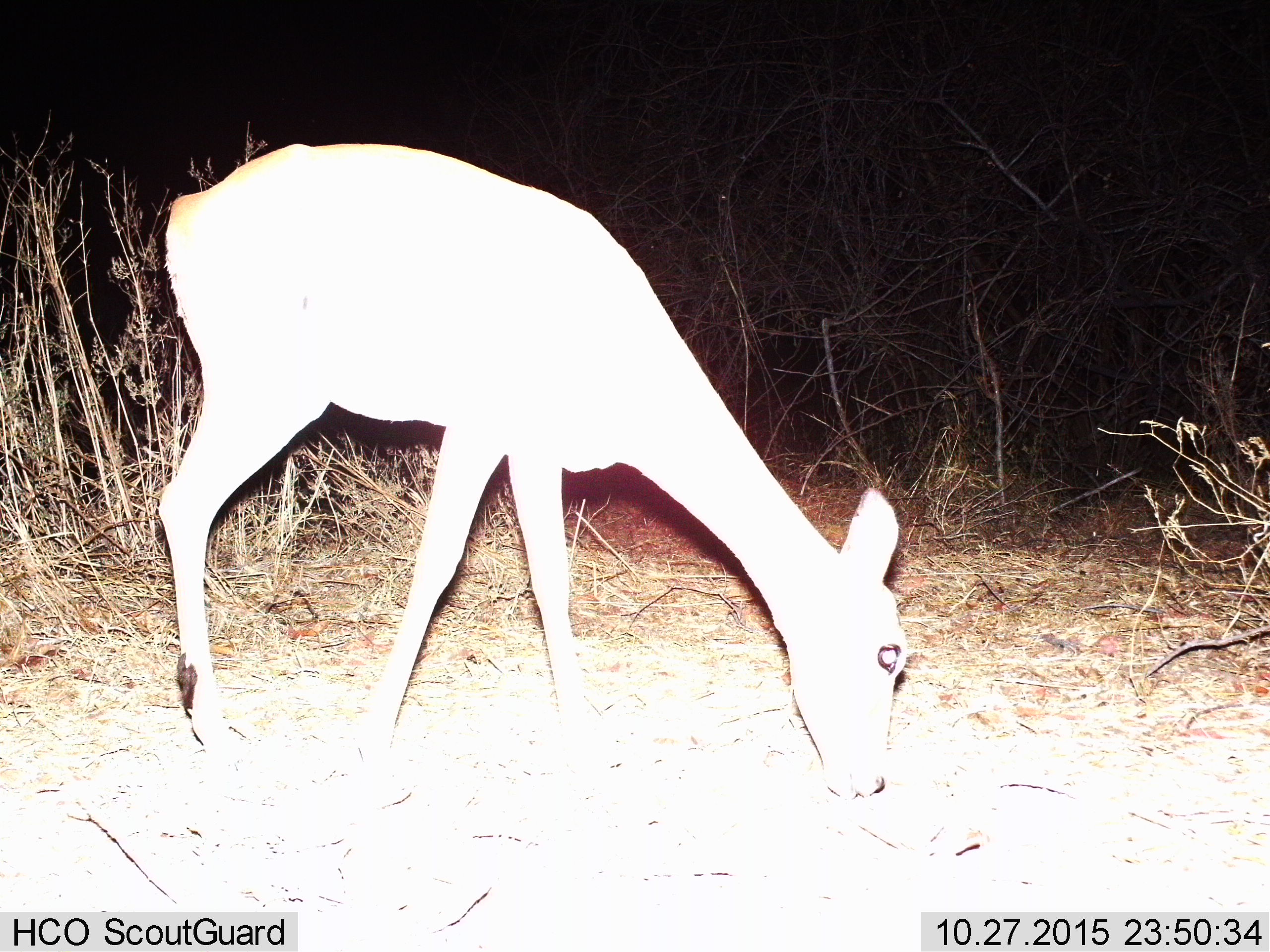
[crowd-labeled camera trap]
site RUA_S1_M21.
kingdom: Animalia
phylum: Chordata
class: Mammalia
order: Artiodactyla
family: Bovidae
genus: Aepyceros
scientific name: Aepyceros melampus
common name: impala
Impala (Aepyceros melampus), count 1. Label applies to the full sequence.